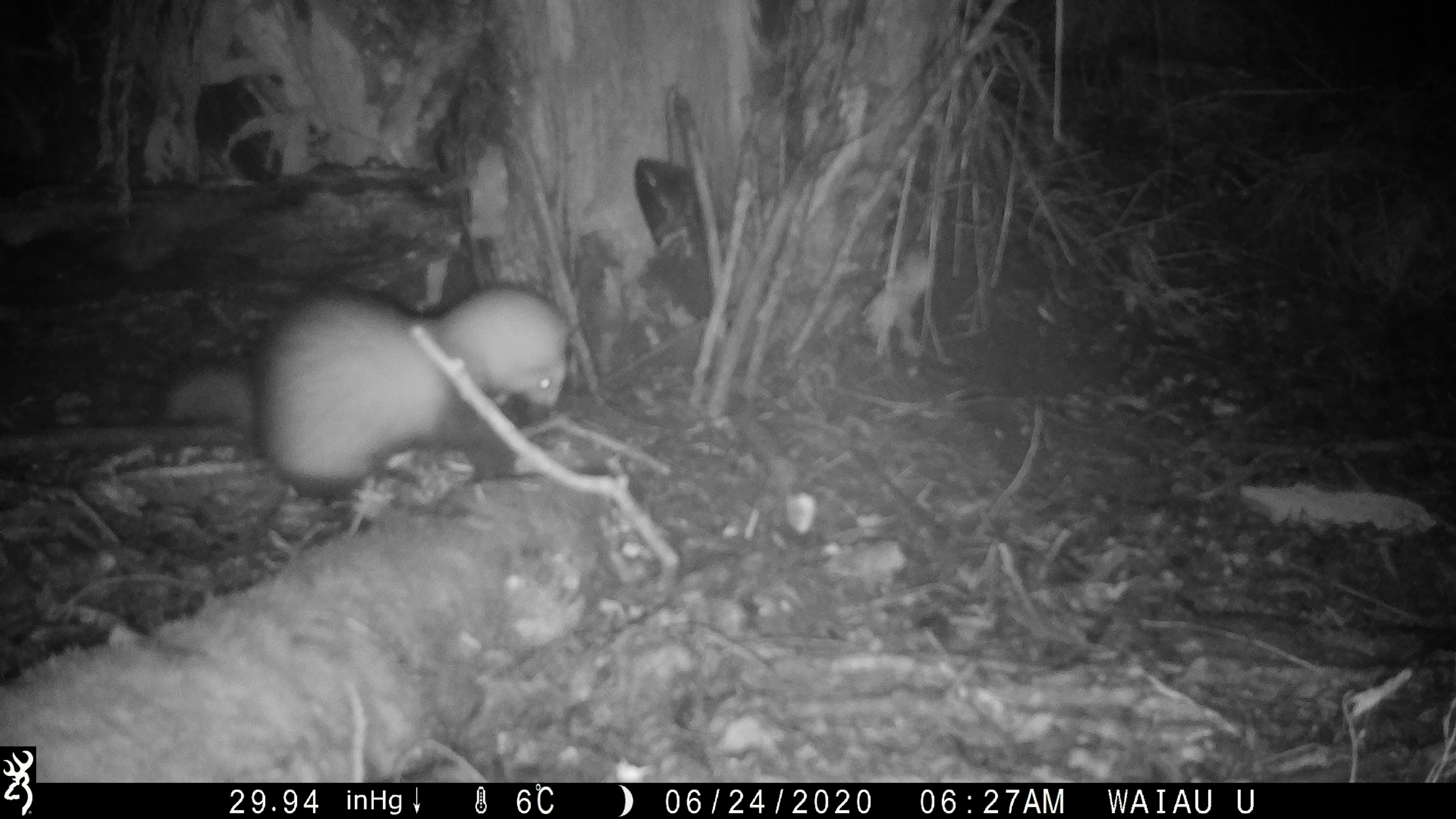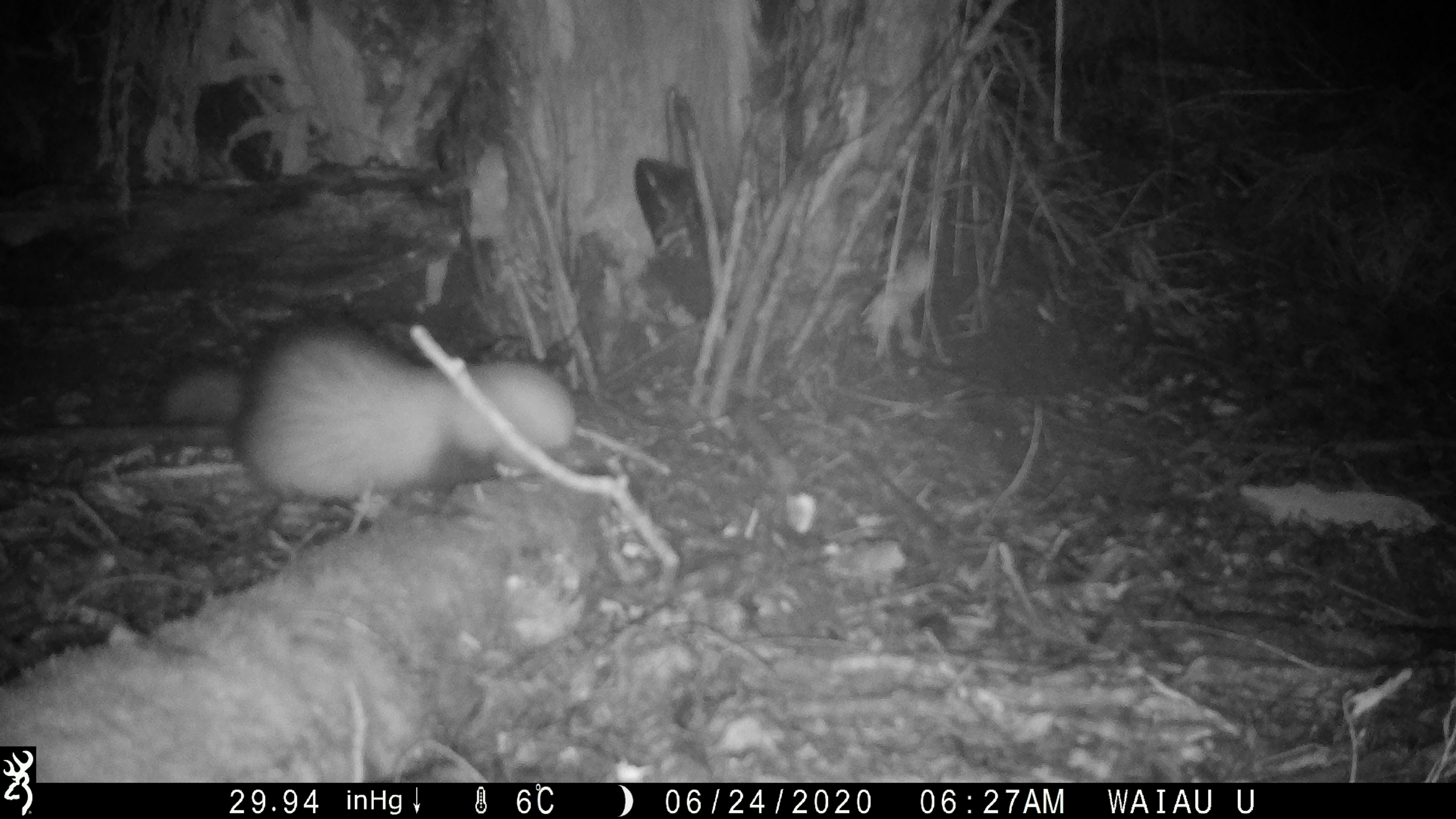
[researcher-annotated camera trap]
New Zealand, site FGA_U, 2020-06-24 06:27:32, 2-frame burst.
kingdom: Animalia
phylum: Chordata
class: Mammalia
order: Carnivora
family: Mustelidae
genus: Mustela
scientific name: Mustela furo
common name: ferret